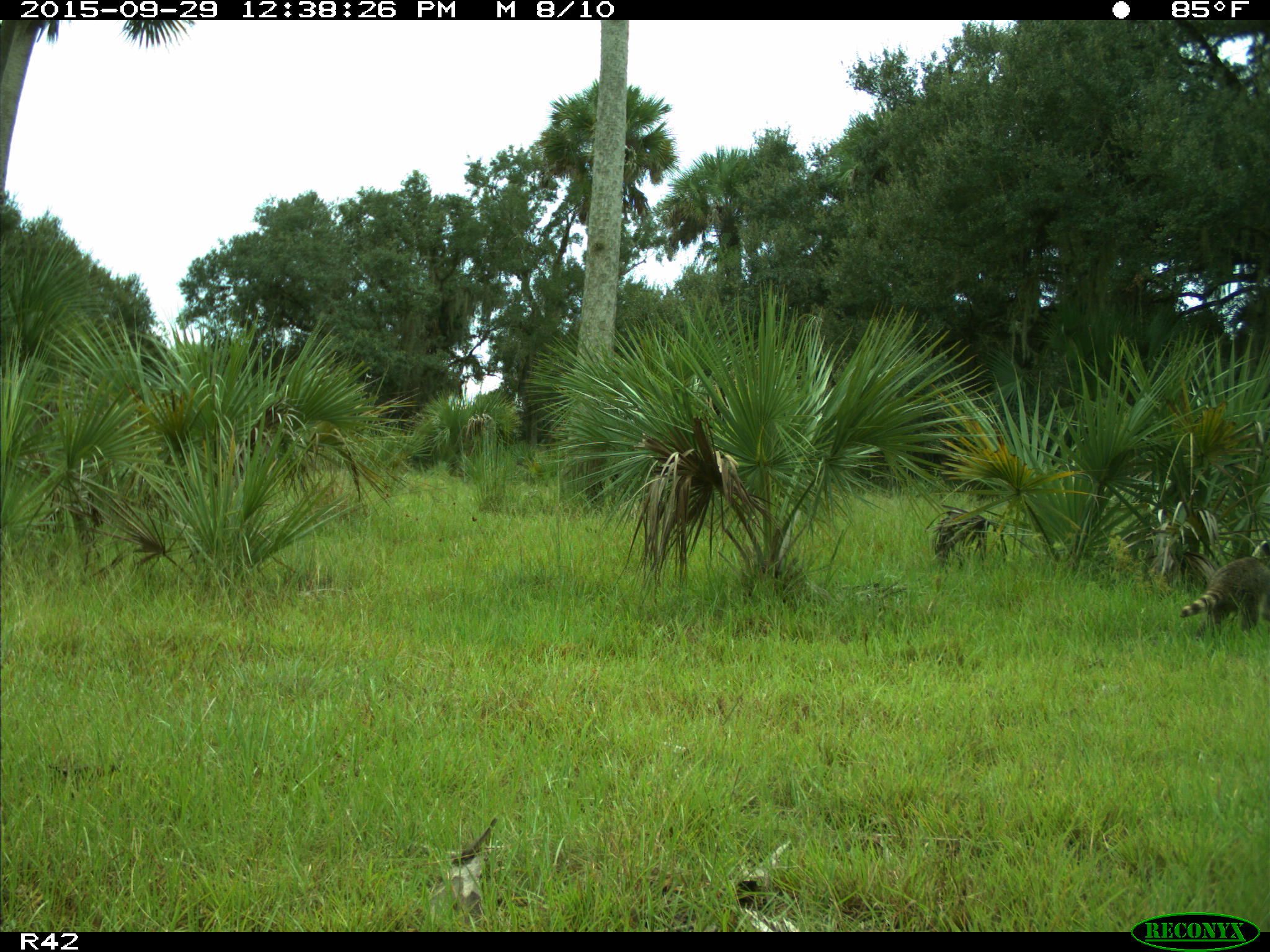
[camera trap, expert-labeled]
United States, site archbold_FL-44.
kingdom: Animalia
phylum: Chordata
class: Mammalia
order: Carnivora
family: Procyonidae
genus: Procyon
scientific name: Procyon lotor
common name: common raccoon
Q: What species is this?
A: Procyon lotor (common raccoon).